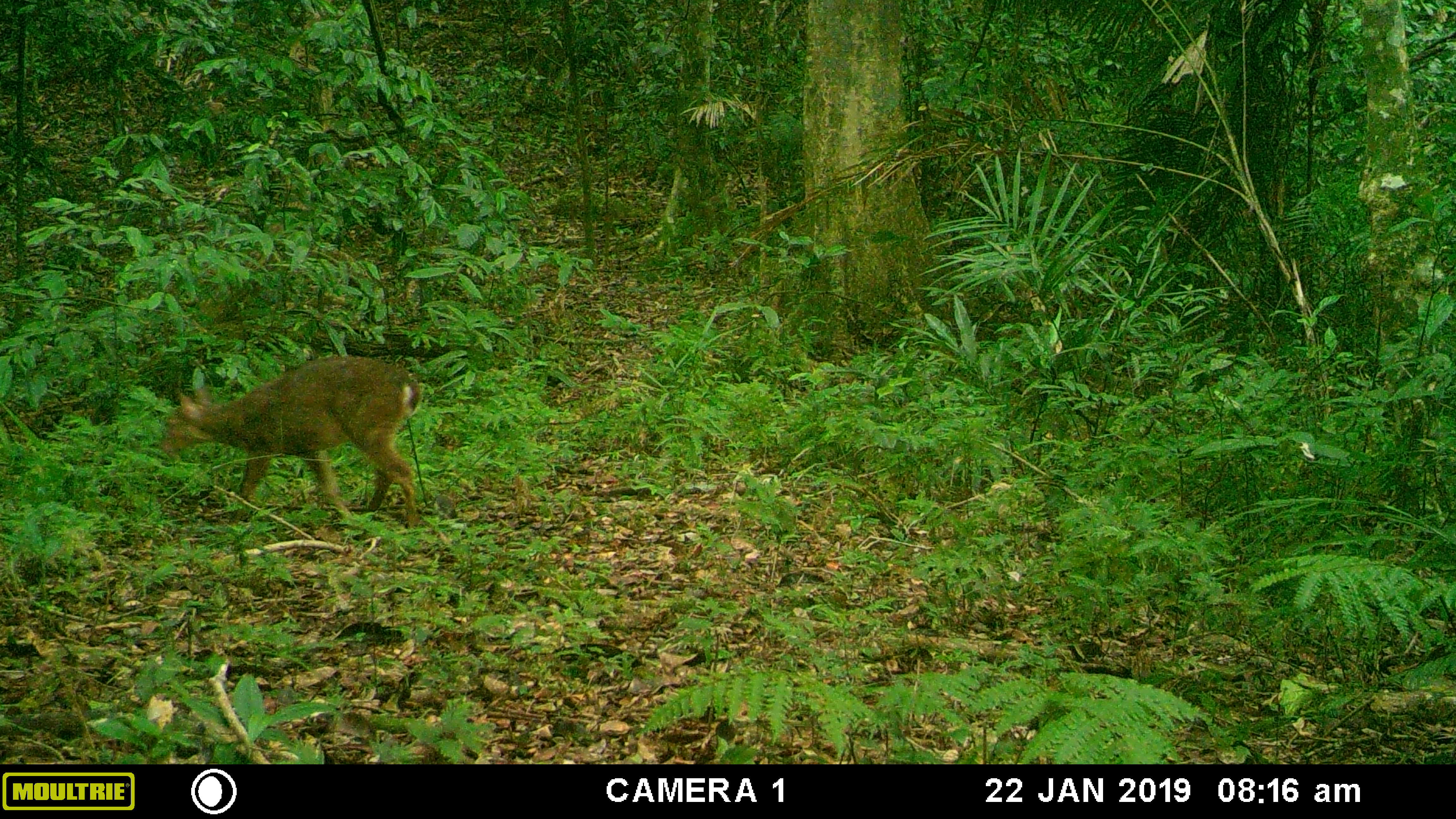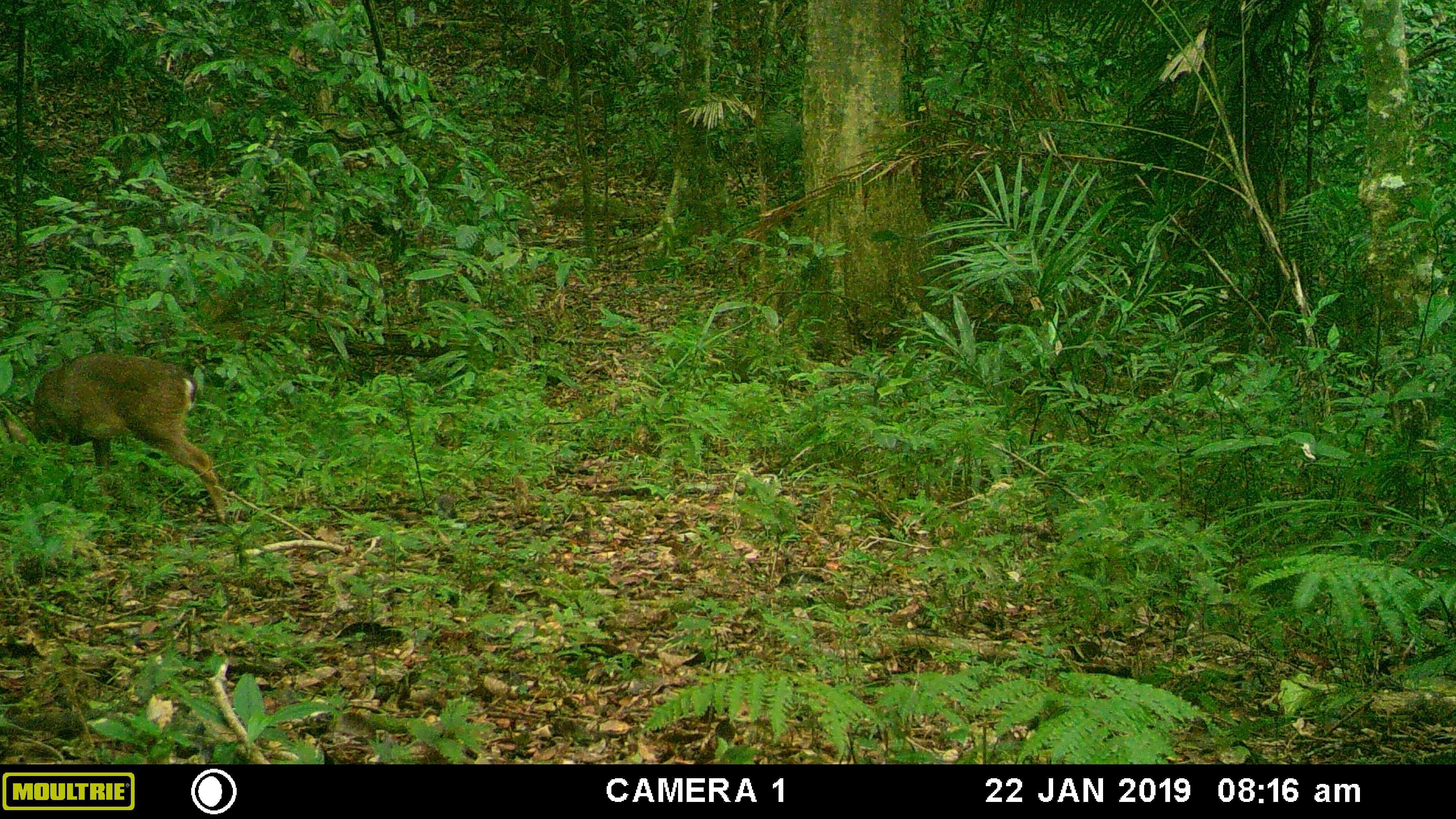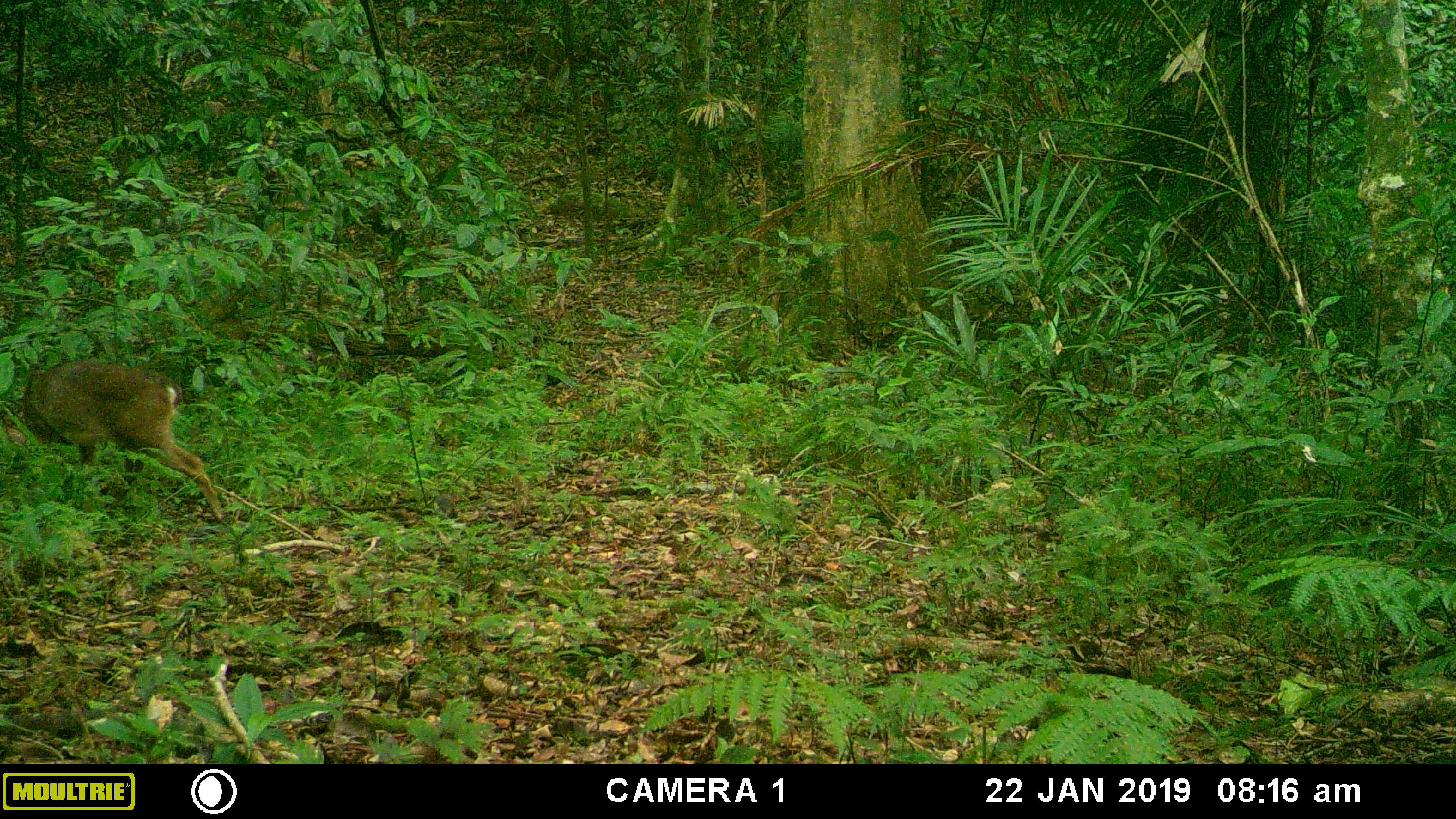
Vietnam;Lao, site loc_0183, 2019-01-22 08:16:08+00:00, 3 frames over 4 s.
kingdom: Animalia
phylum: Chordata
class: Mammalia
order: Artiodactyla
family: Cervidae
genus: Muntiacus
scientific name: Muntiacus vuquangensis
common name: large-antlered muntjac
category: large antlered muntjac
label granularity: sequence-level